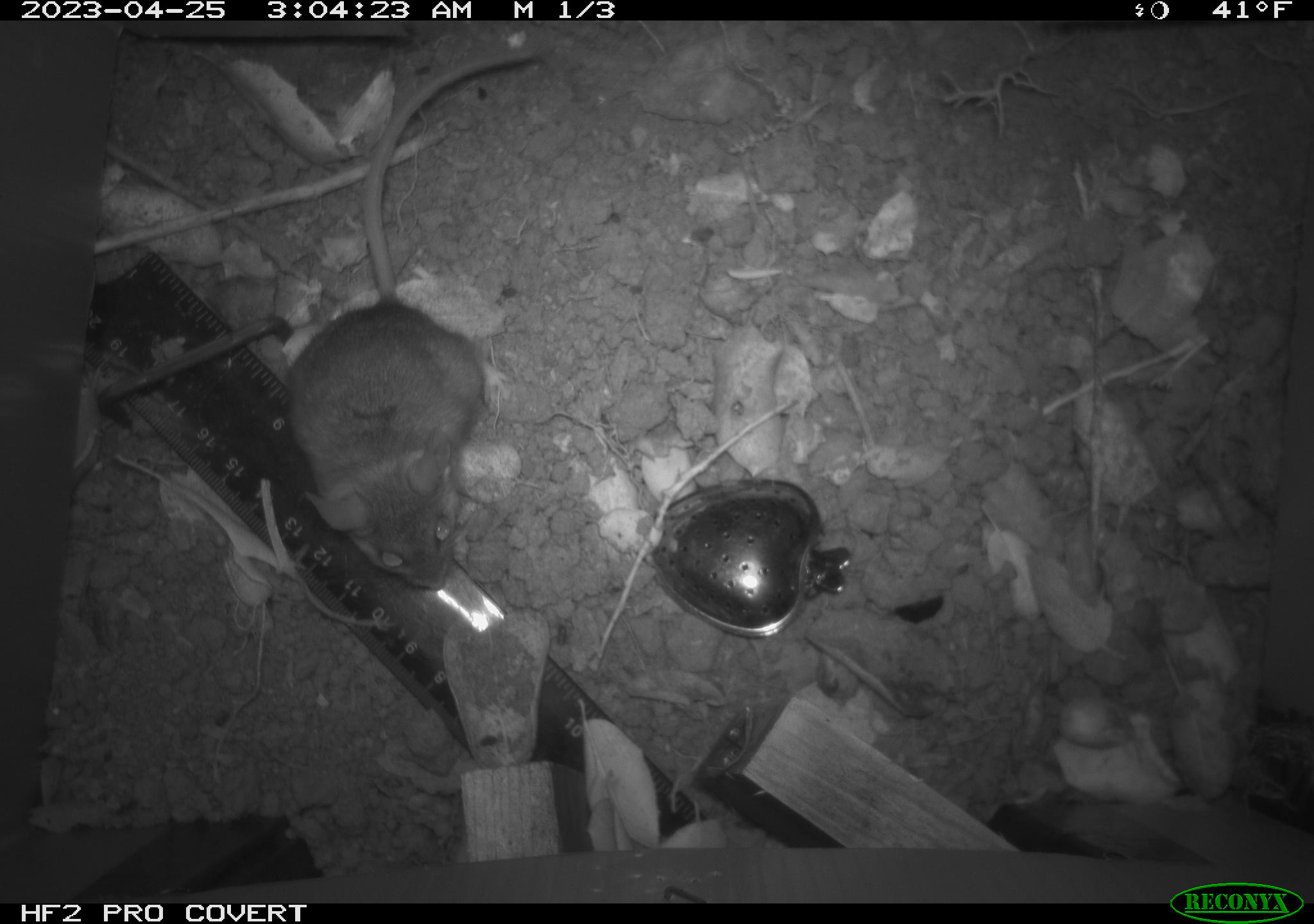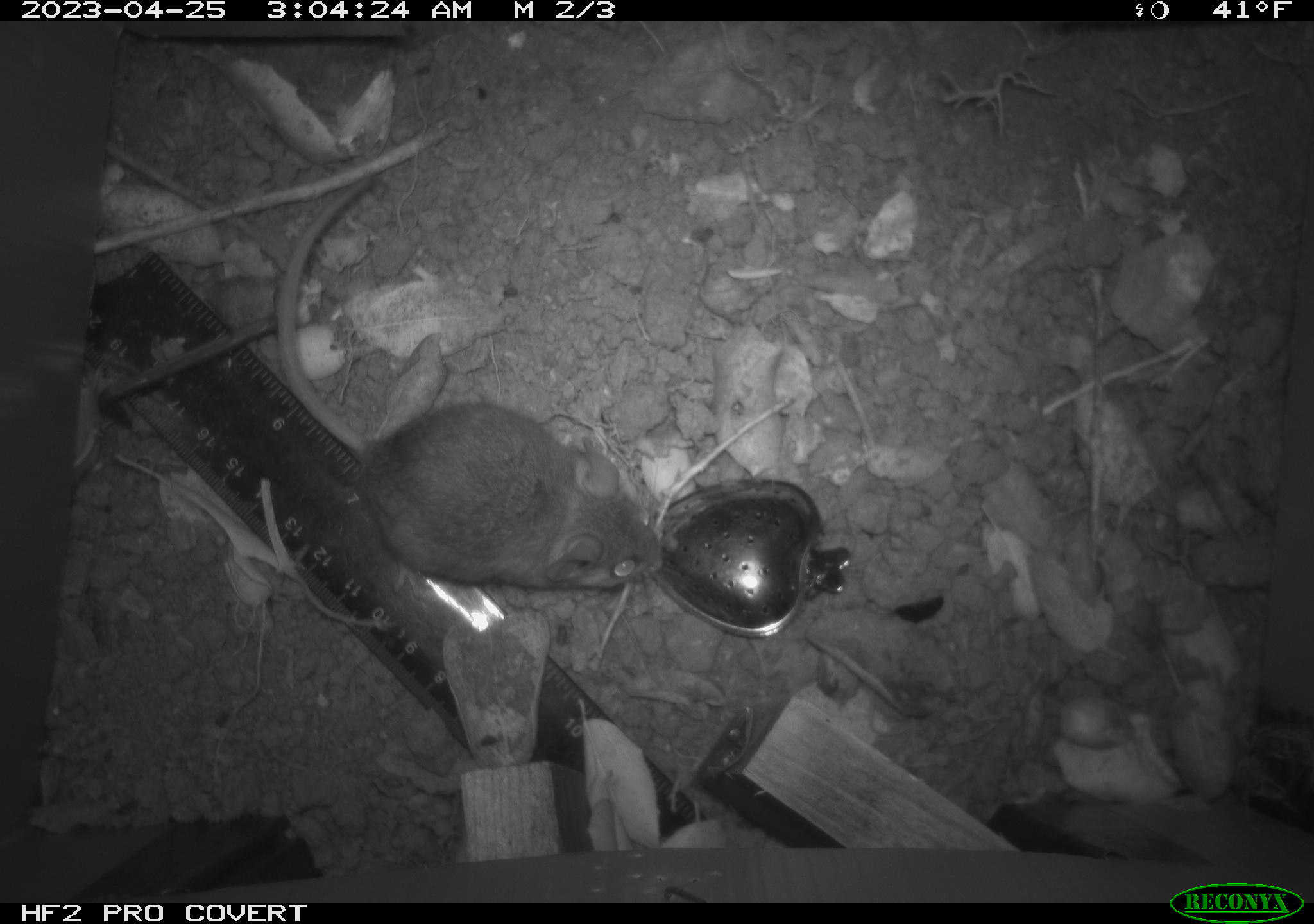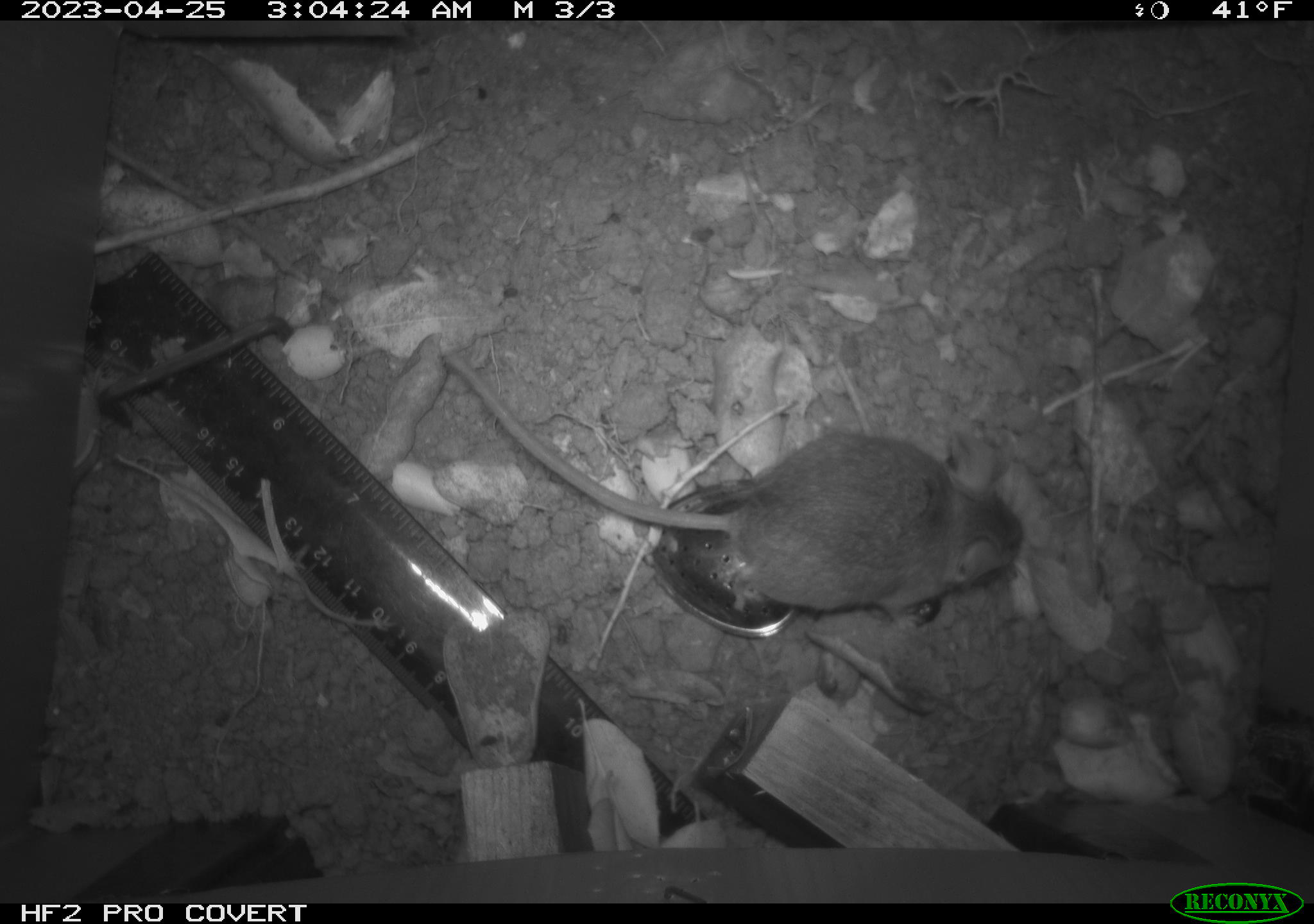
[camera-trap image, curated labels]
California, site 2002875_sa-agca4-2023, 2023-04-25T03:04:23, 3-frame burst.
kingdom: Animalia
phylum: Chordata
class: Mammalia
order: Rodentia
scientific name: Rodentia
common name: mouse species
Mouse species (Rodentia).